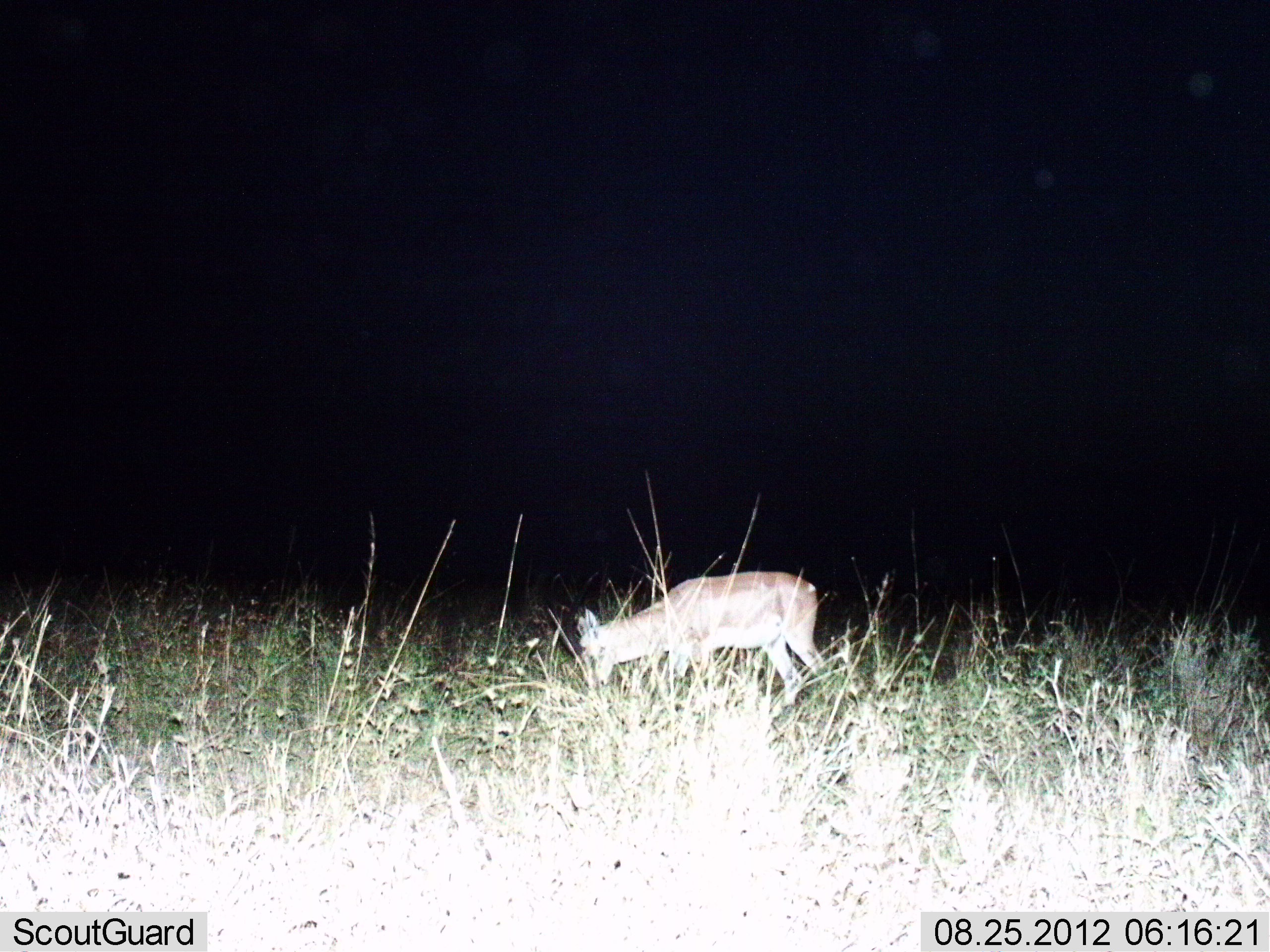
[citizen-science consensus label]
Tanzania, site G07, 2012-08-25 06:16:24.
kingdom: Animalia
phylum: Chordata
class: Mammalia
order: Artiodactyla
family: Bovidae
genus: Nanger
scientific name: Nanger granti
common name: grant's gazelle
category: gazellegrants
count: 1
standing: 43%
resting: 0%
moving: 0%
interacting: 0%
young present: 0%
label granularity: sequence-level